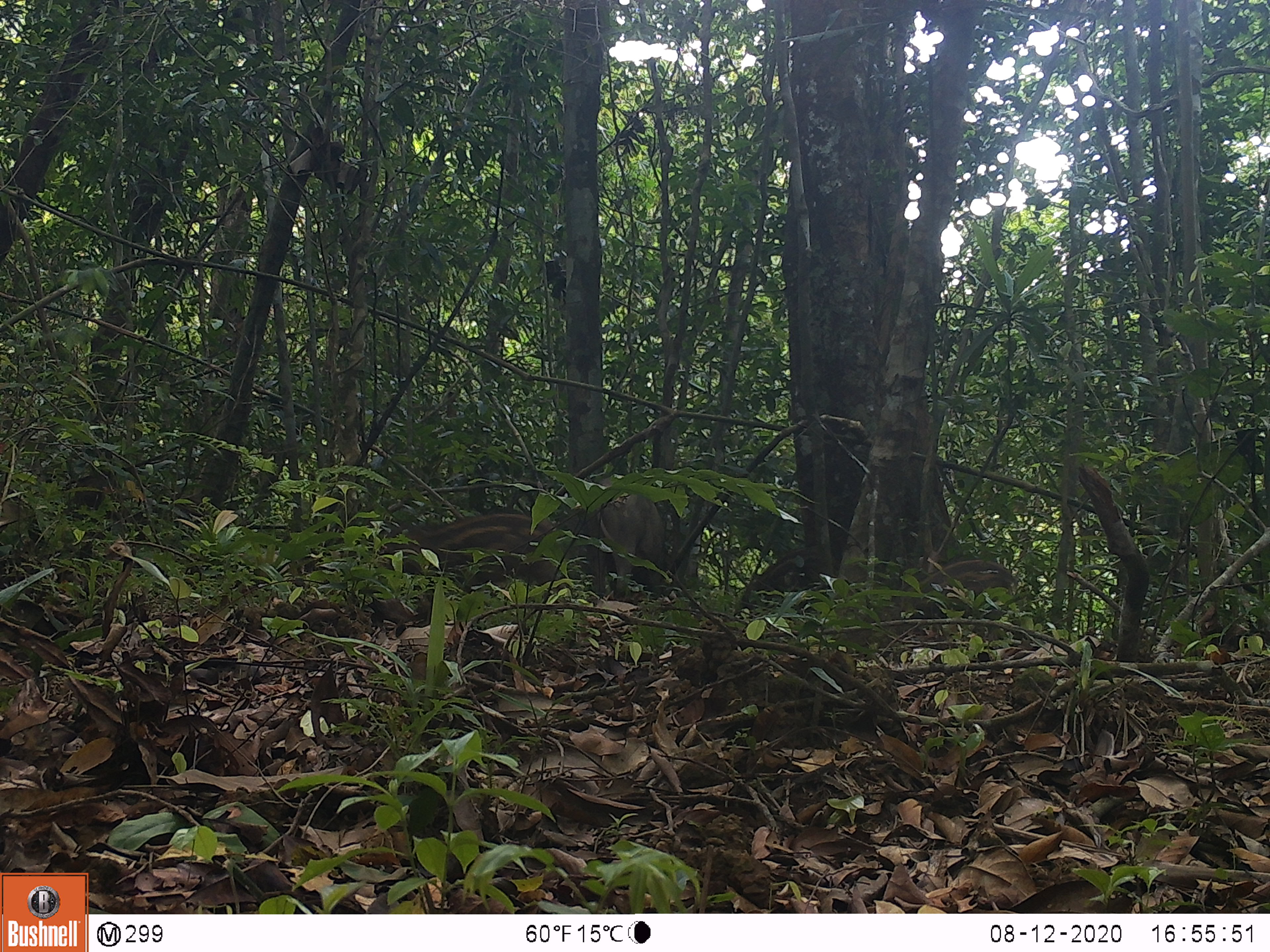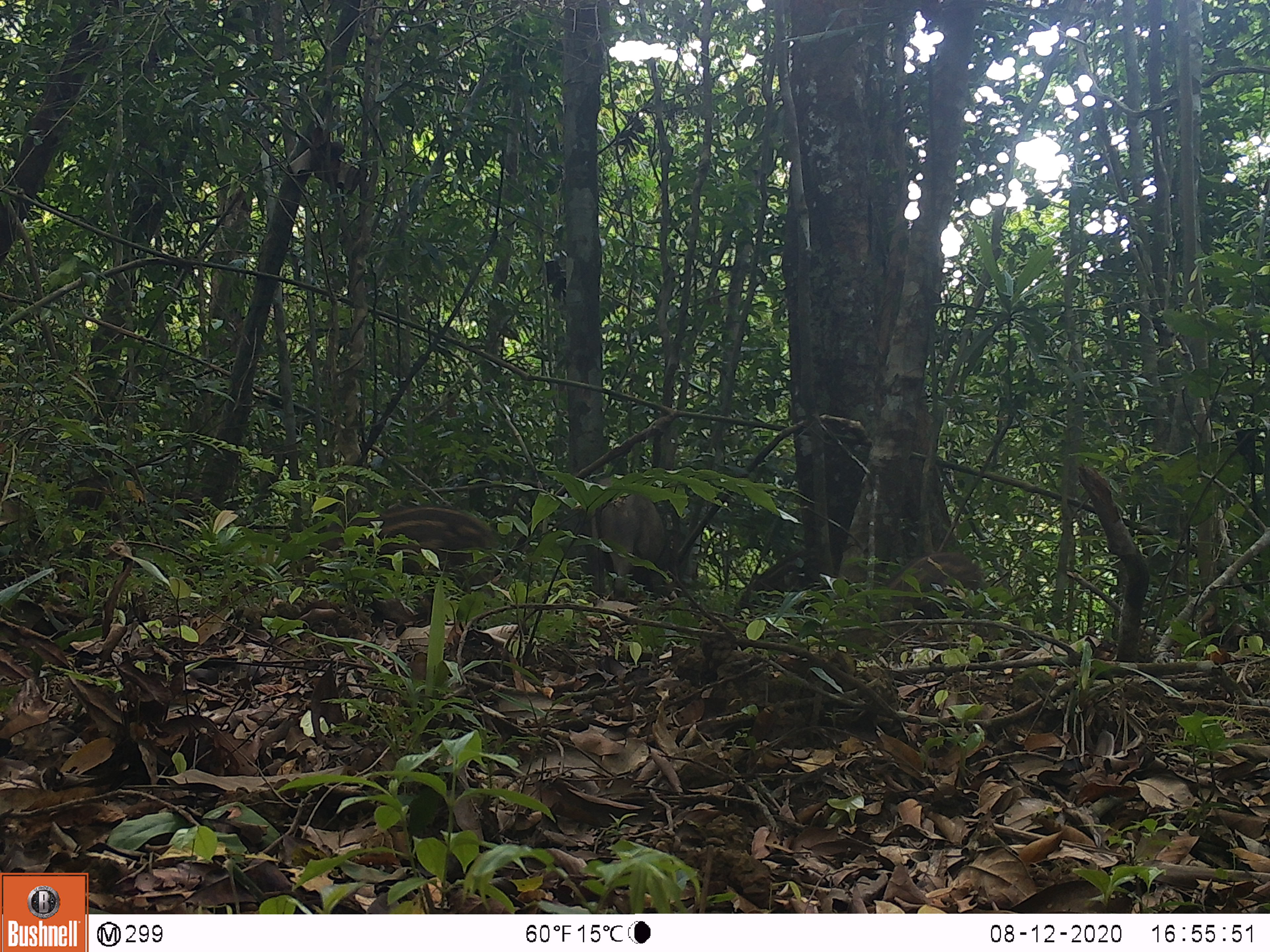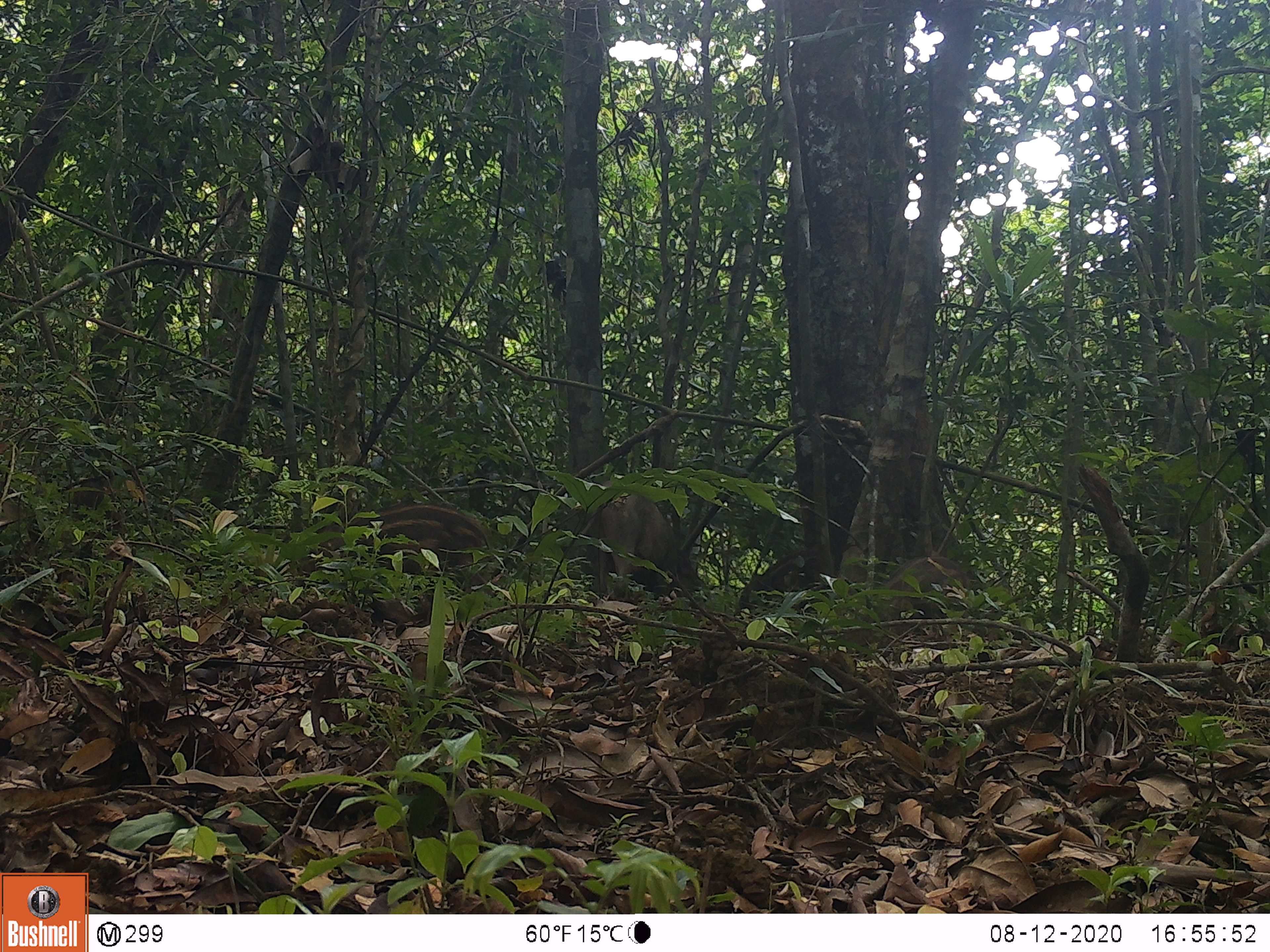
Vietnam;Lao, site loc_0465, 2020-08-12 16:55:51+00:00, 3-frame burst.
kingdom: Animalia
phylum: Chordata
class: Mammalia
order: Artiodactyla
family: Suidae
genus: Sus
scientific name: Sus scrofa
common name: eurasian wild pig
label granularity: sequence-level